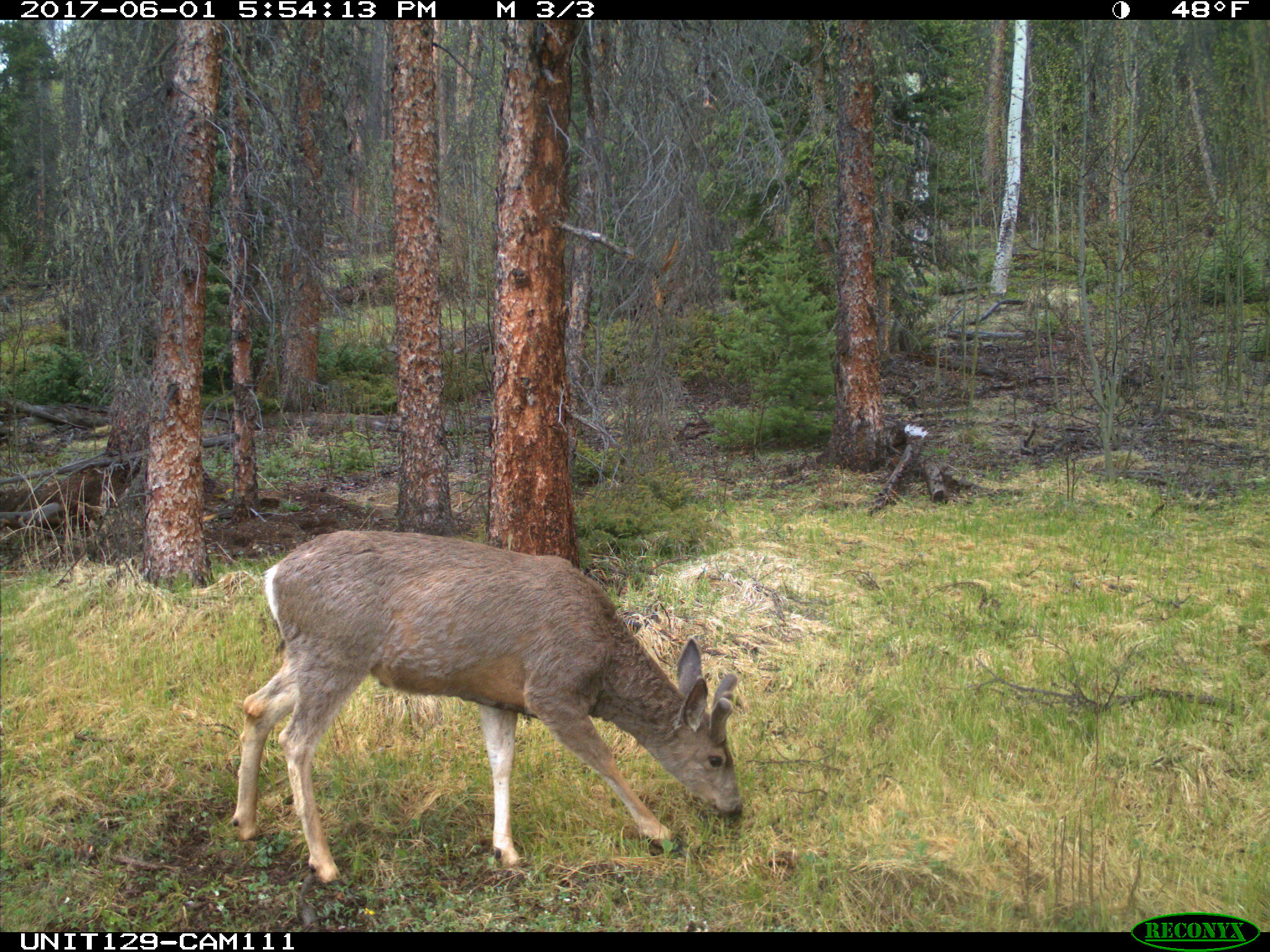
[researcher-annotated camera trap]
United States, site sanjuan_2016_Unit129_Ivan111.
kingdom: Animalia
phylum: Chordata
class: Mammalia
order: Artiodactyla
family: Cervidae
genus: Odocoileus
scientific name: Odocoileus hemionus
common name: mule deer